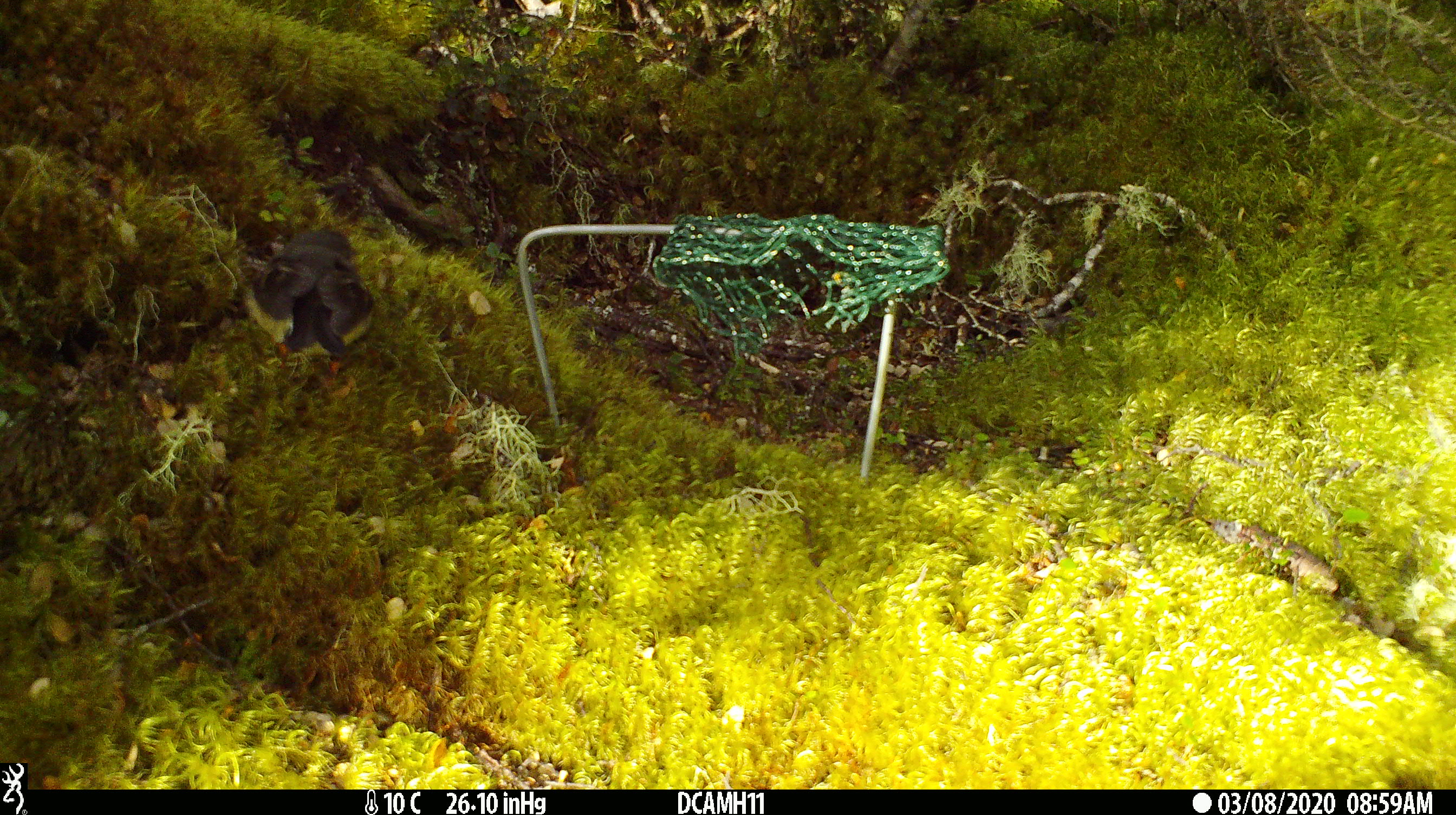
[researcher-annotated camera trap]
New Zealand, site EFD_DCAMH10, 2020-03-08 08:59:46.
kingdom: Animalia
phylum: Chordata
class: Aves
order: Passeriformes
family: Petroicidae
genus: Petroica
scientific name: Petroica macrocephala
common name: tomtit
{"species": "tomtit (Petroica macrocephala)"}